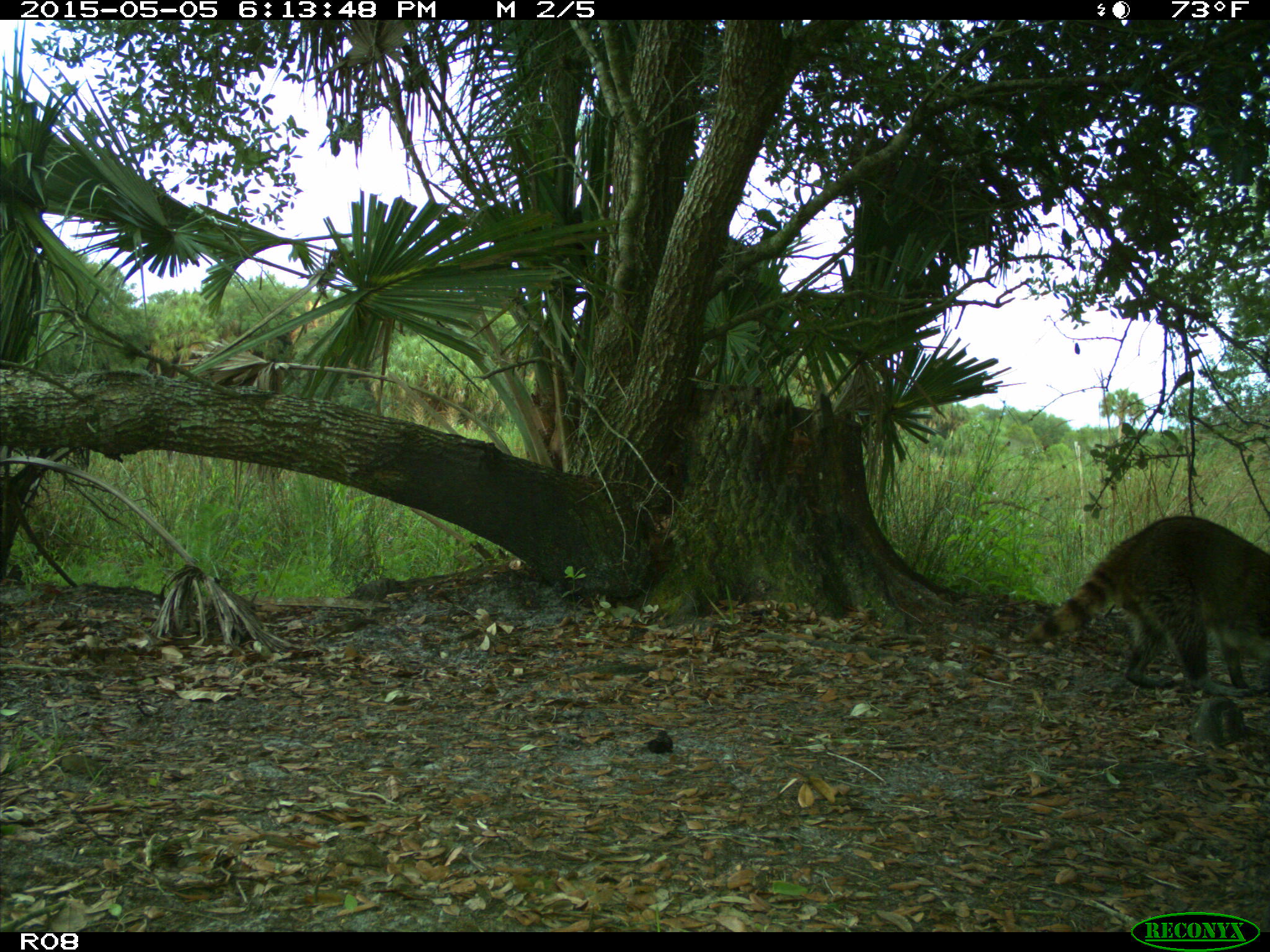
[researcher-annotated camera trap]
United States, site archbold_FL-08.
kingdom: Animalia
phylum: Chordata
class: Mammalia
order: Carnivora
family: Procyonidae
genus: Procyon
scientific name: Procyon lotor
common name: common raccoon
Procyon lotor (common raccoon).